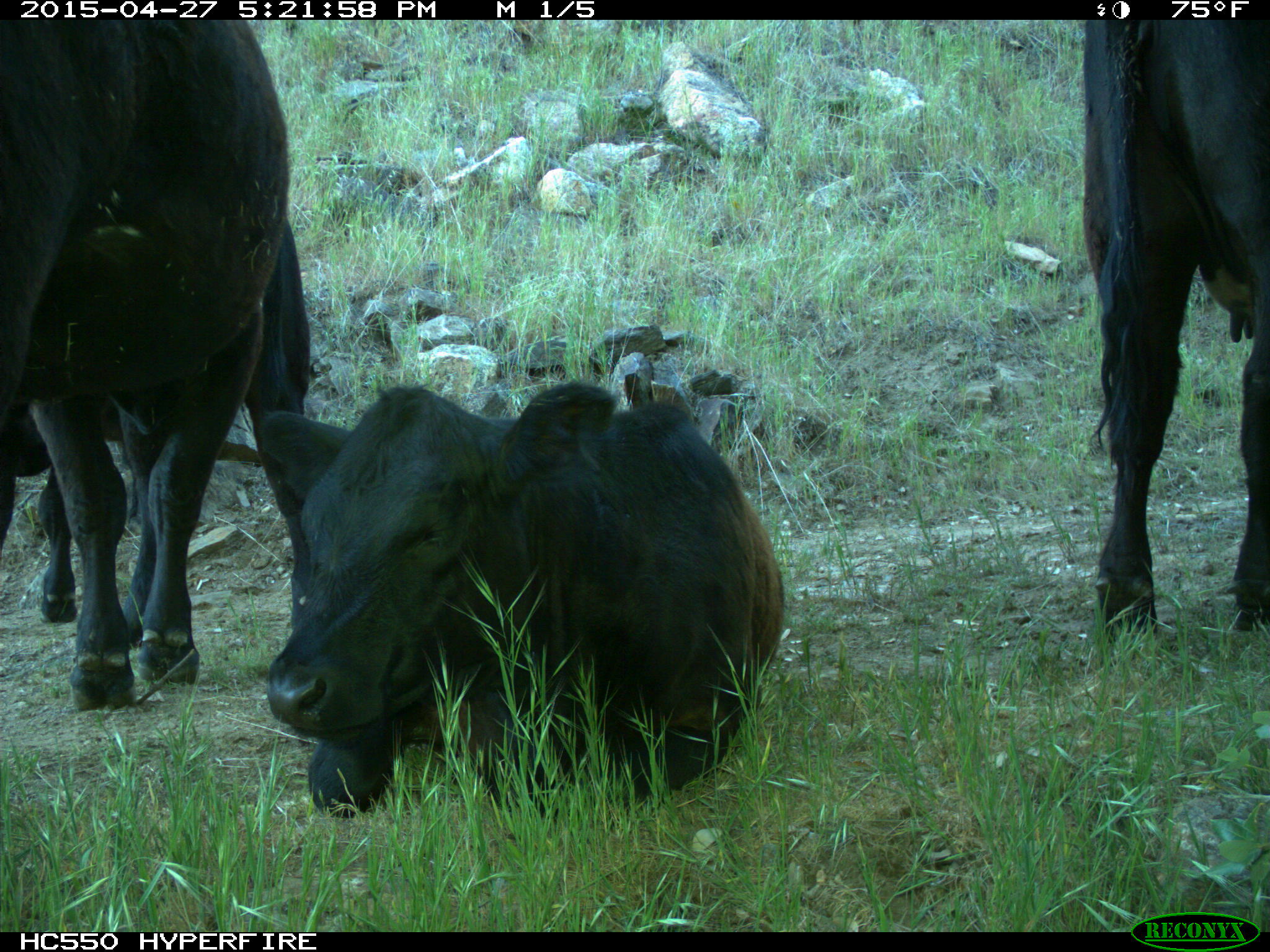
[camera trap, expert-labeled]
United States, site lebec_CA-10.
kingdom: Animalia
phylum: Chordata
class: Mammalia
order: Artiodactyla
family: Bovidae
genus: Bos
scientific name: Bos taurus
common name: domestic cow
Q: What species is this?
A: Bos taurus (domestic cow).